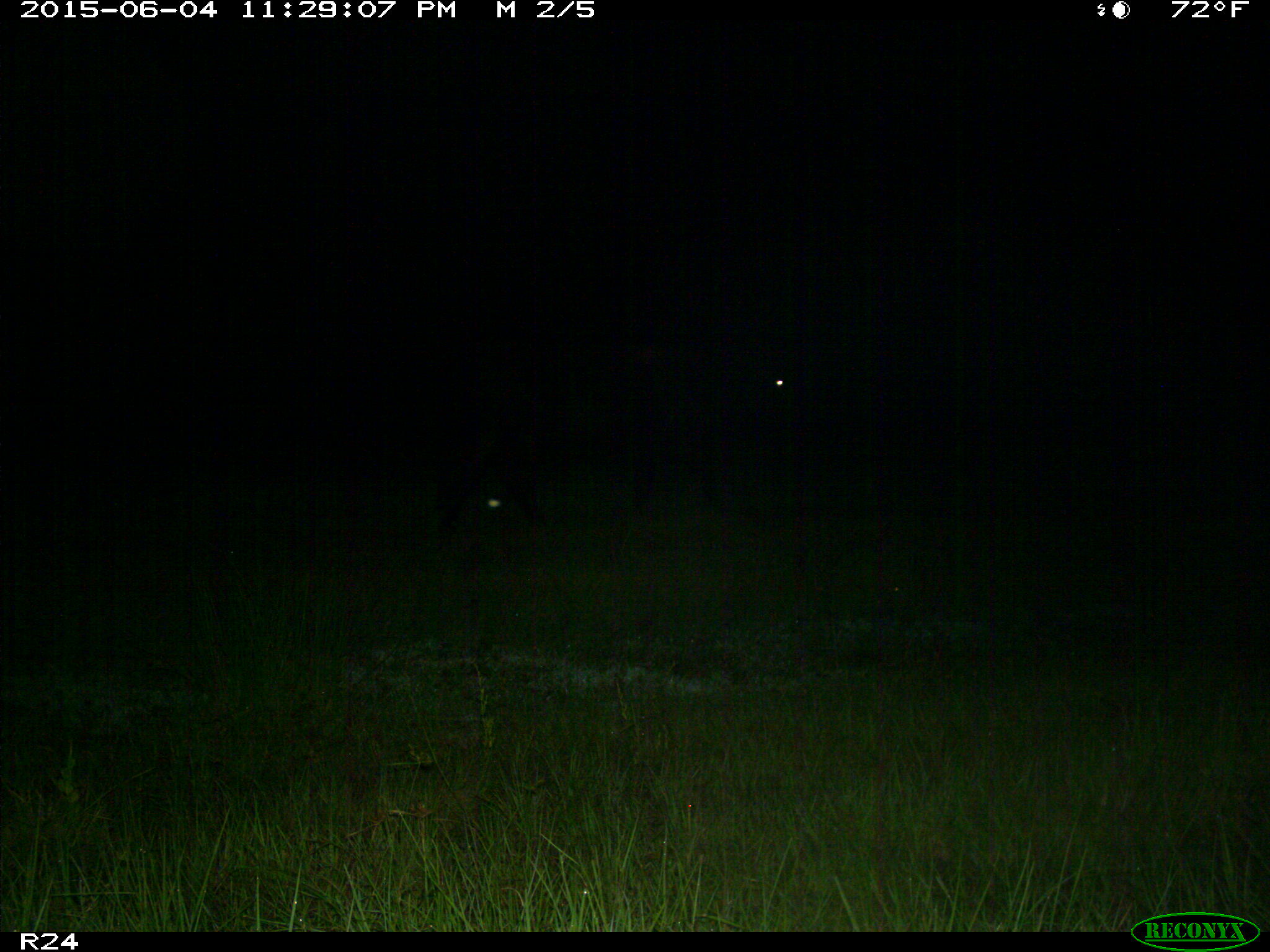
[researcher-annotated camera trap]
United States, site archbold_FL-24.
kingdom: Animalia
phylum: Chordata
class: Mammalia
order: Artiodactyla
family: Bovidae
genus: Bos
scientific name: Bos taurus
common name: domestic cow